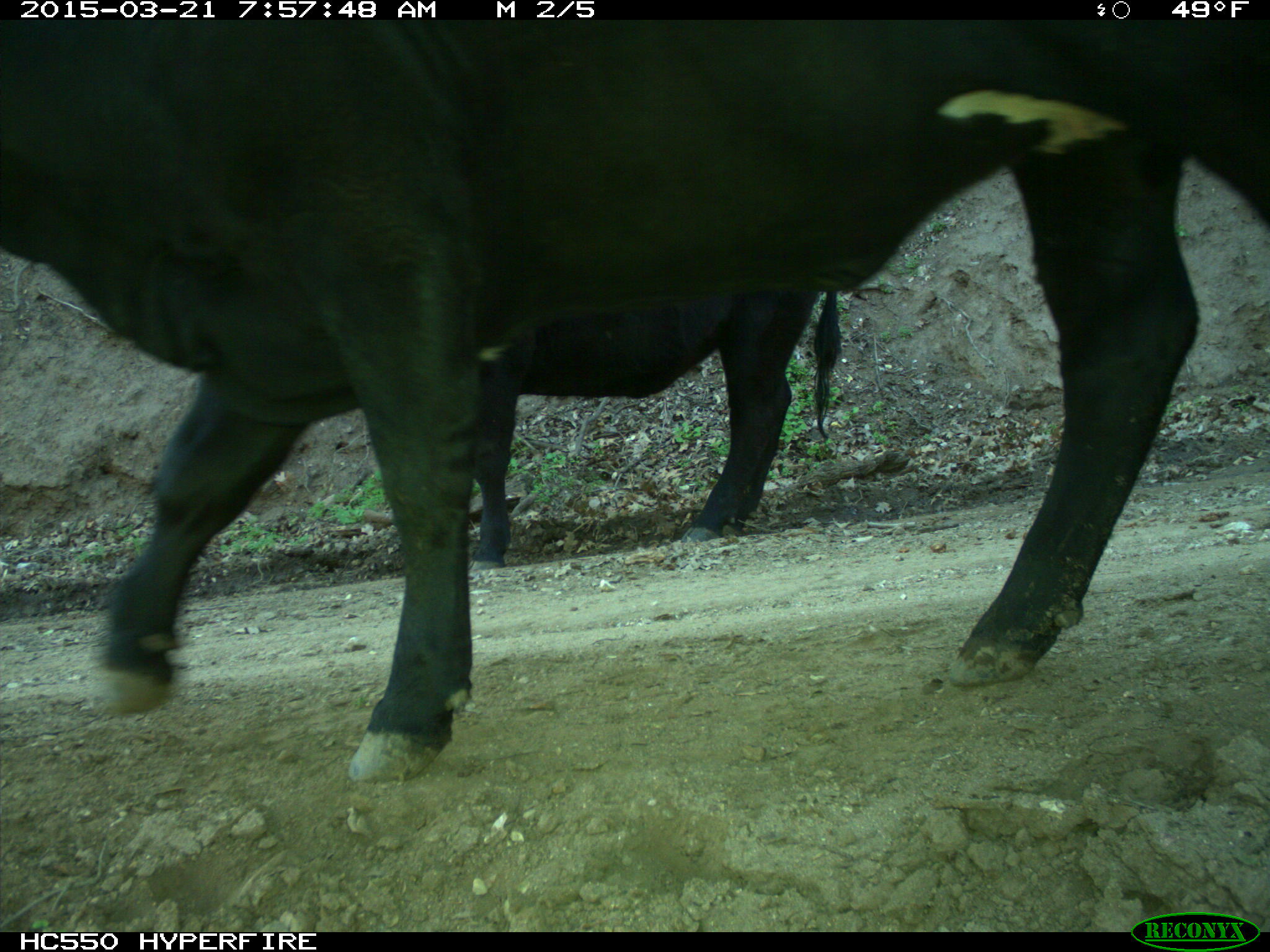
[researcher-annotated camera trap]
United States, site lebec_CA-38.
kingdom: Animalia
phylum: Chordata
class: Mammalia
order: Artiodactyla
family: Bovidae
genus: Bos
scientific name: Bos taurus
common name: domestic cow